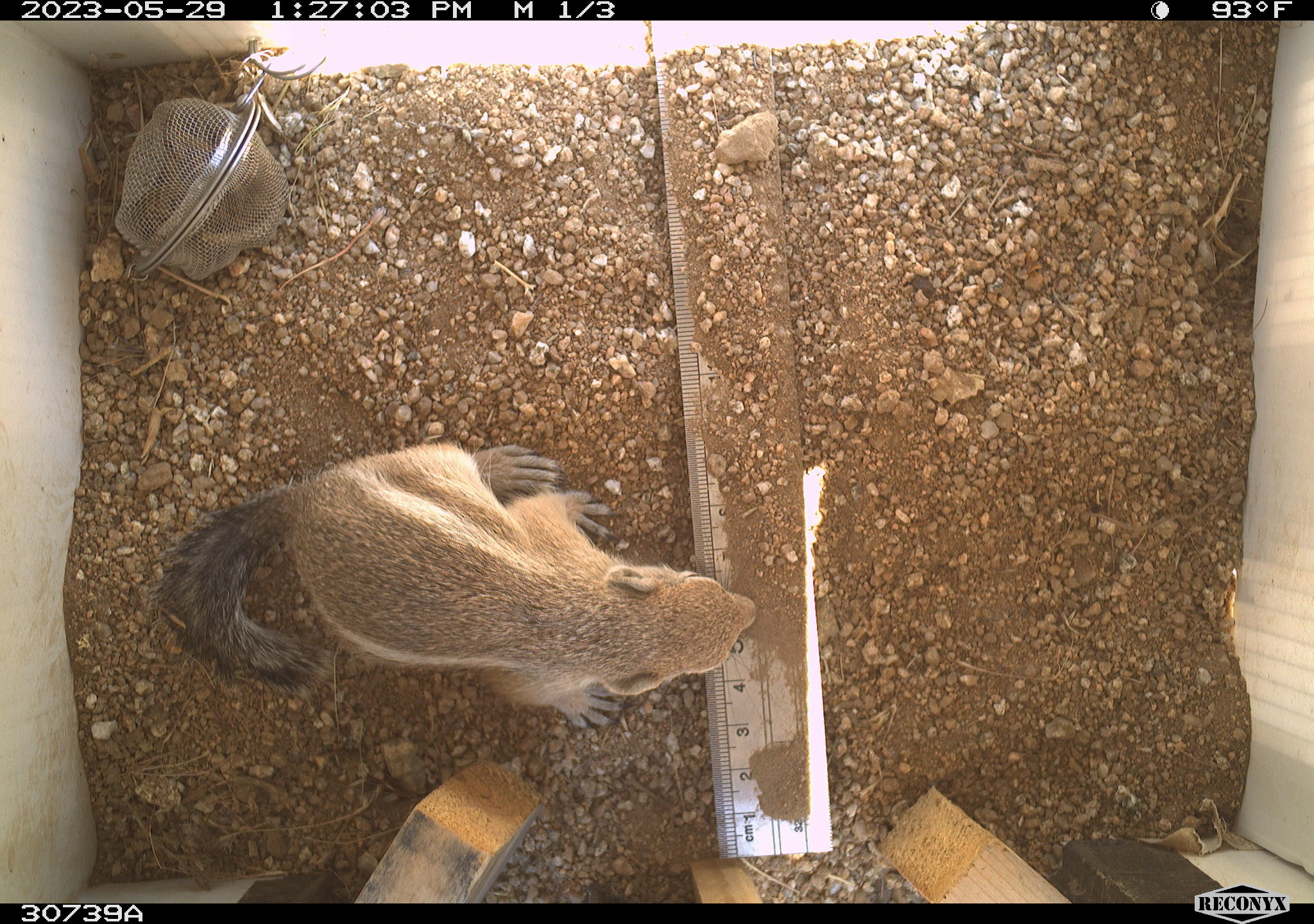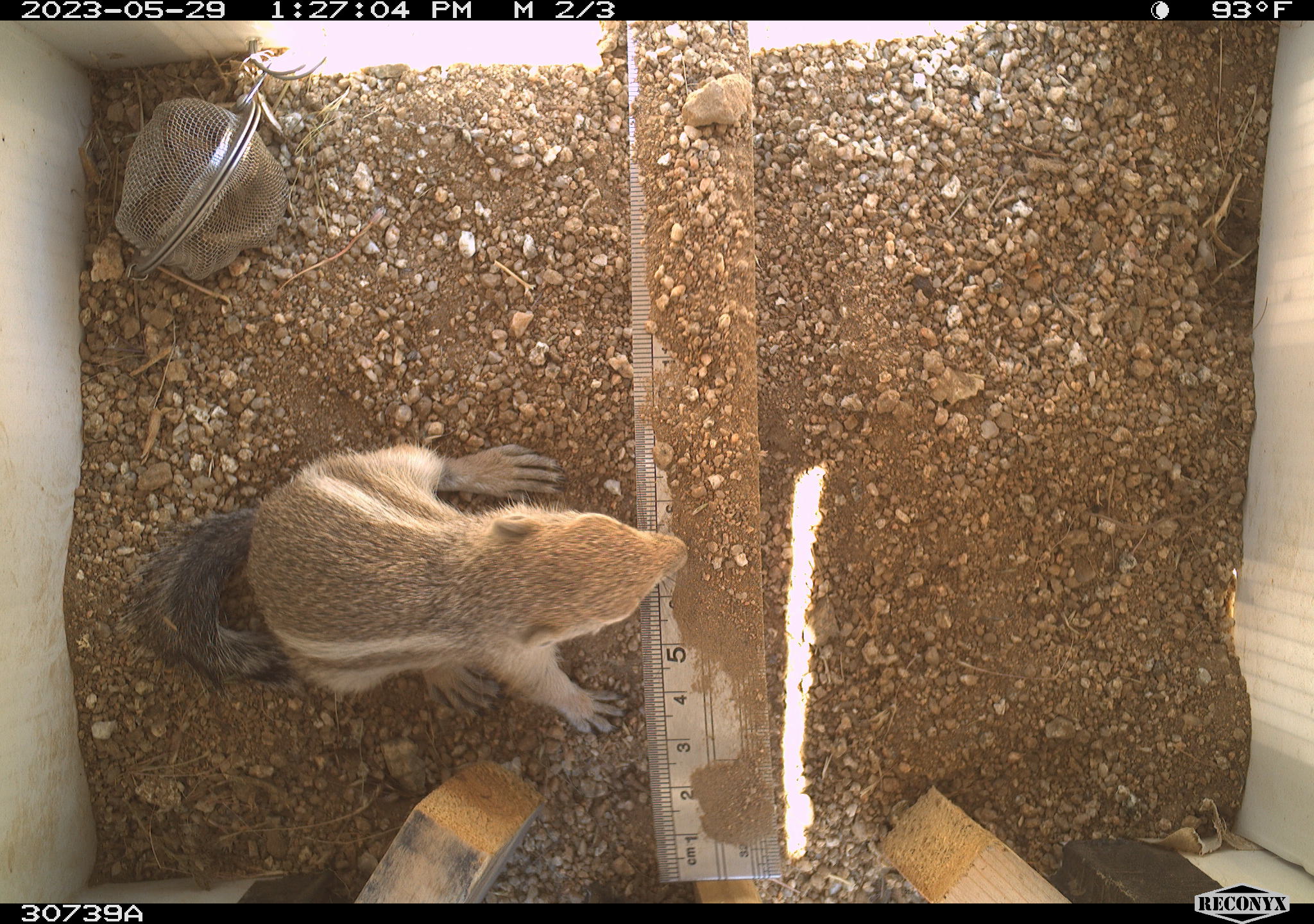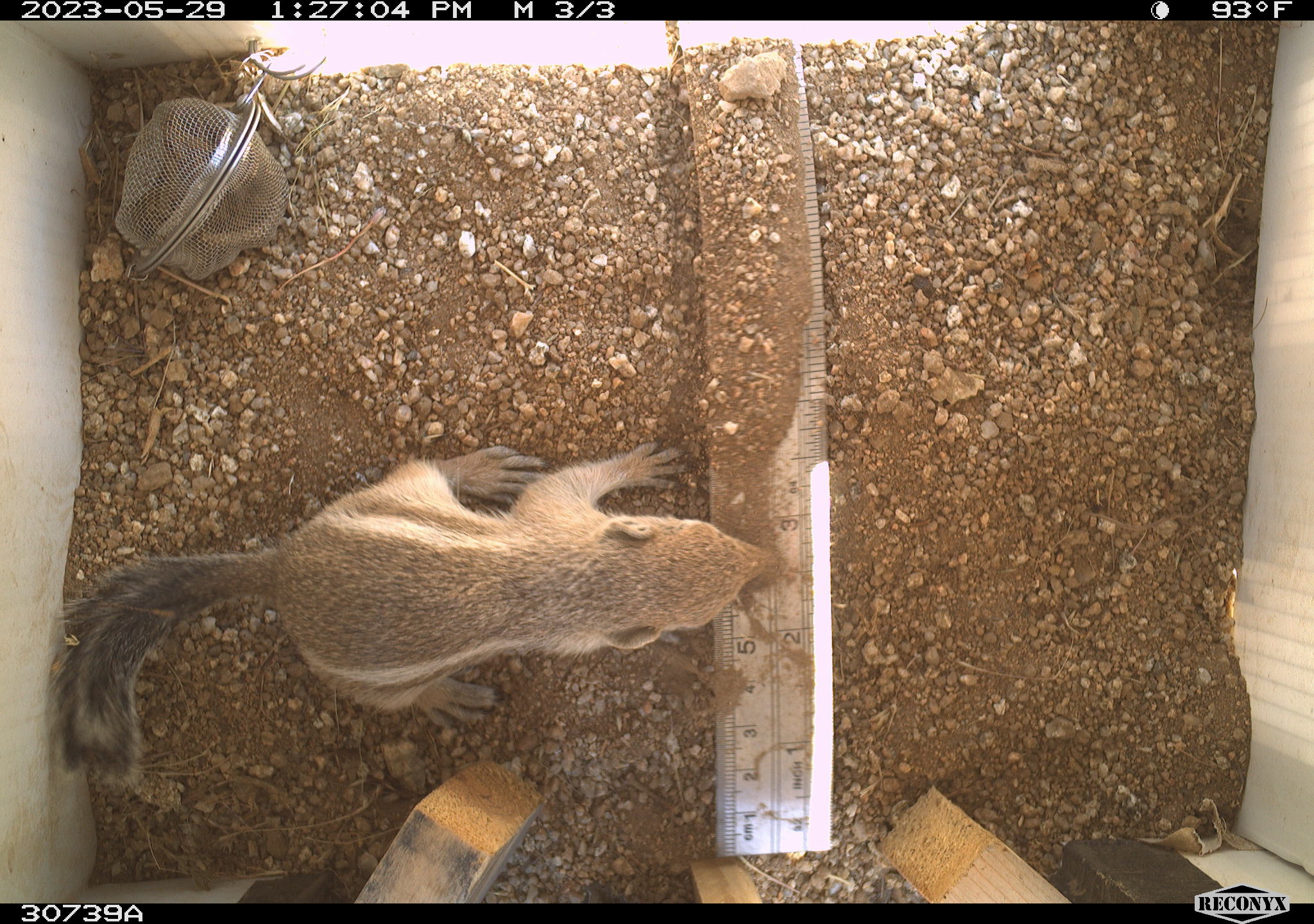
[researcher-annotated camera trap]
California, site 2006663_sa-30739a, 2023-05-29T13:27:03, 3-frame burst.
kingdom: Animalia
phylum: Chordata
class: Mammalia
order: Rodentia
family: Sciuridae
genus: Ammospermophilus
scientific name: Ammospermophilus leucurus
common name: white-tailed antelope squirrel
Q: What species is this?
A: White-tailed antelope squirrel (Ammospermophilus leucurus).